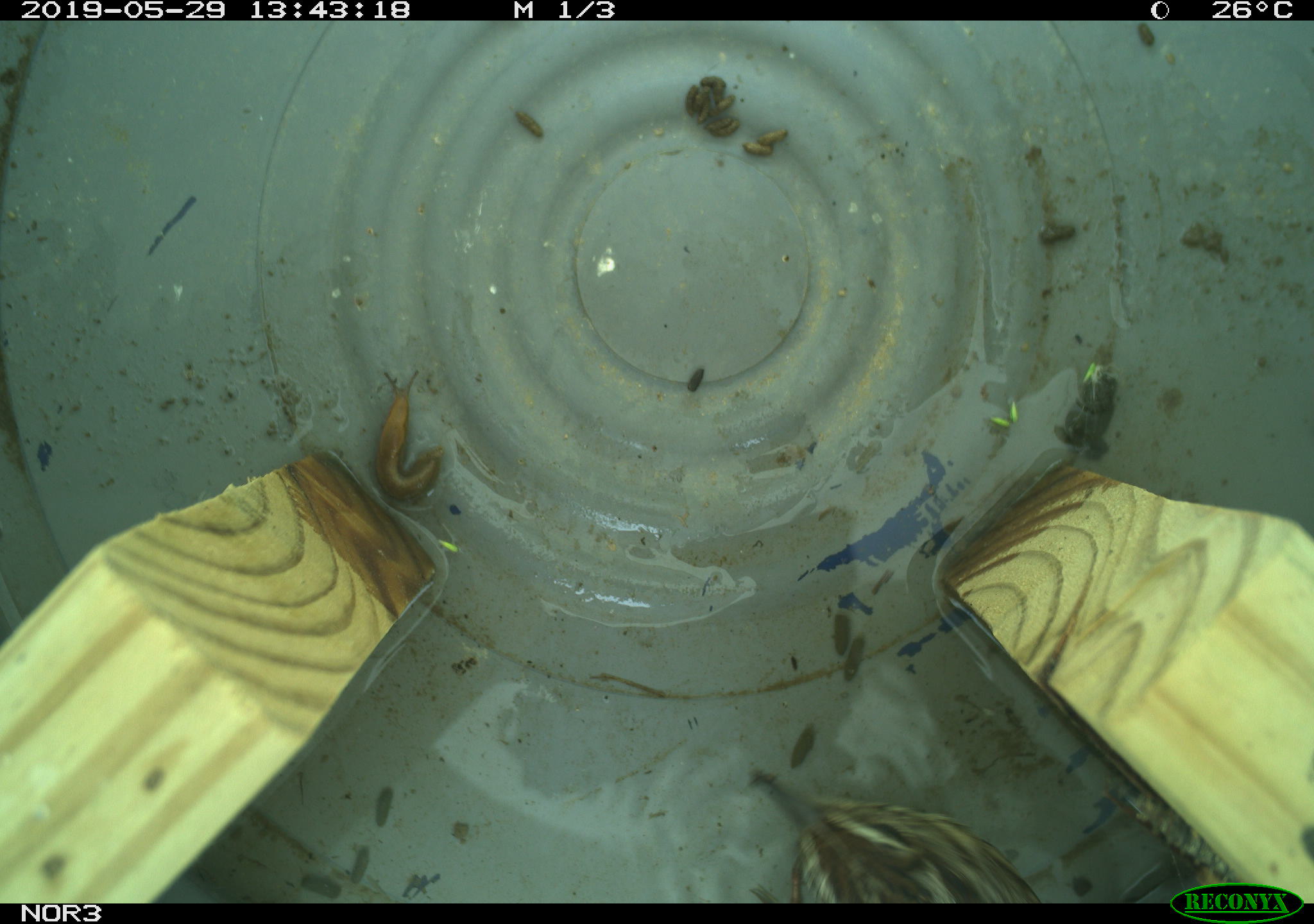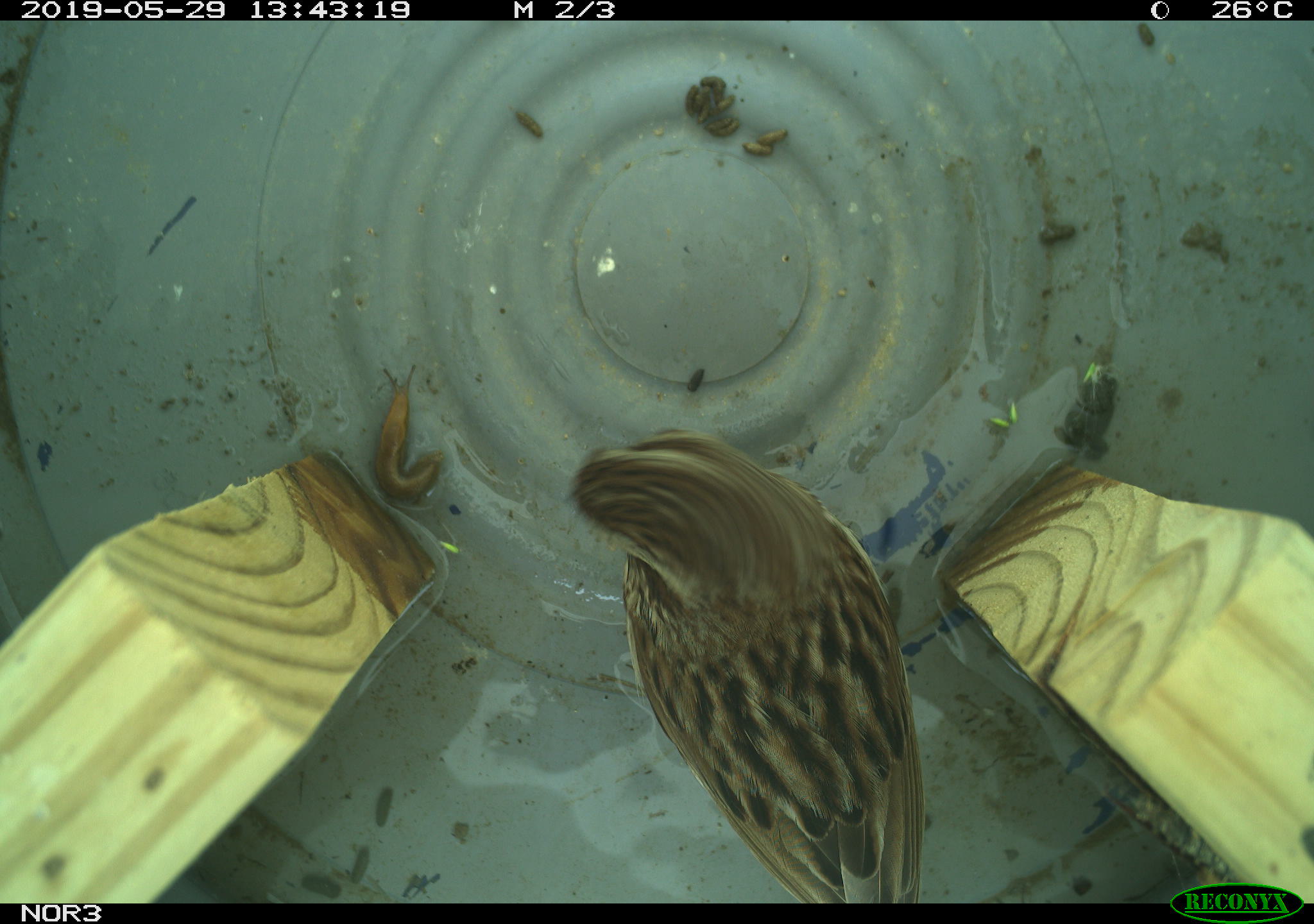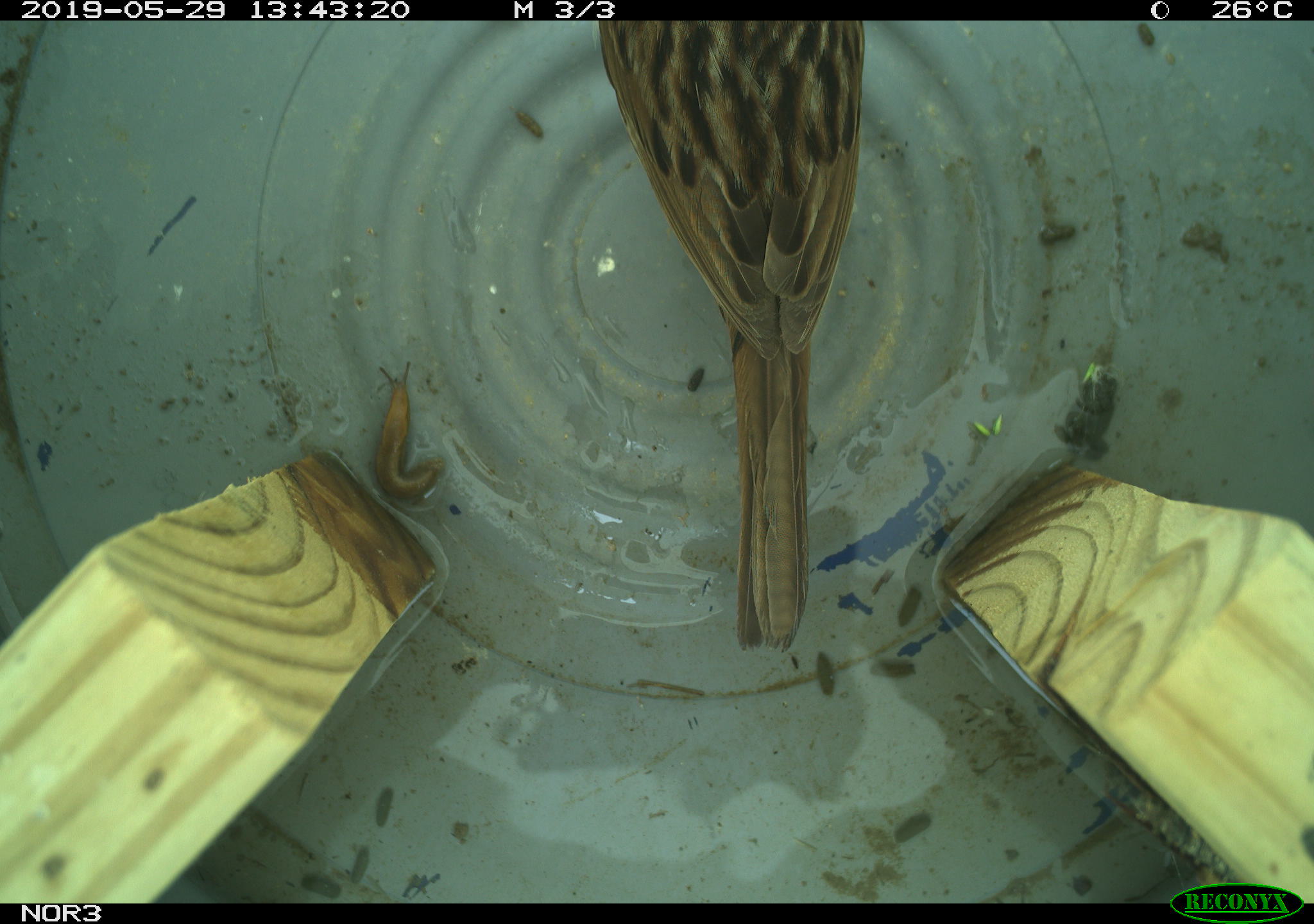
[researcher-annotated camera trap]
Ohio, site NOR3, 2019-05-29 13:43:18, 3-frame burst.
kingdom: Animalia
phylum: Chordata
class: Aves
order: Passeriformes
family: Passerellidae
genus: Melospiza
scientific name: Melospiza melodia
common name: song sparrow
Song sparrow (Melospiza melodia).